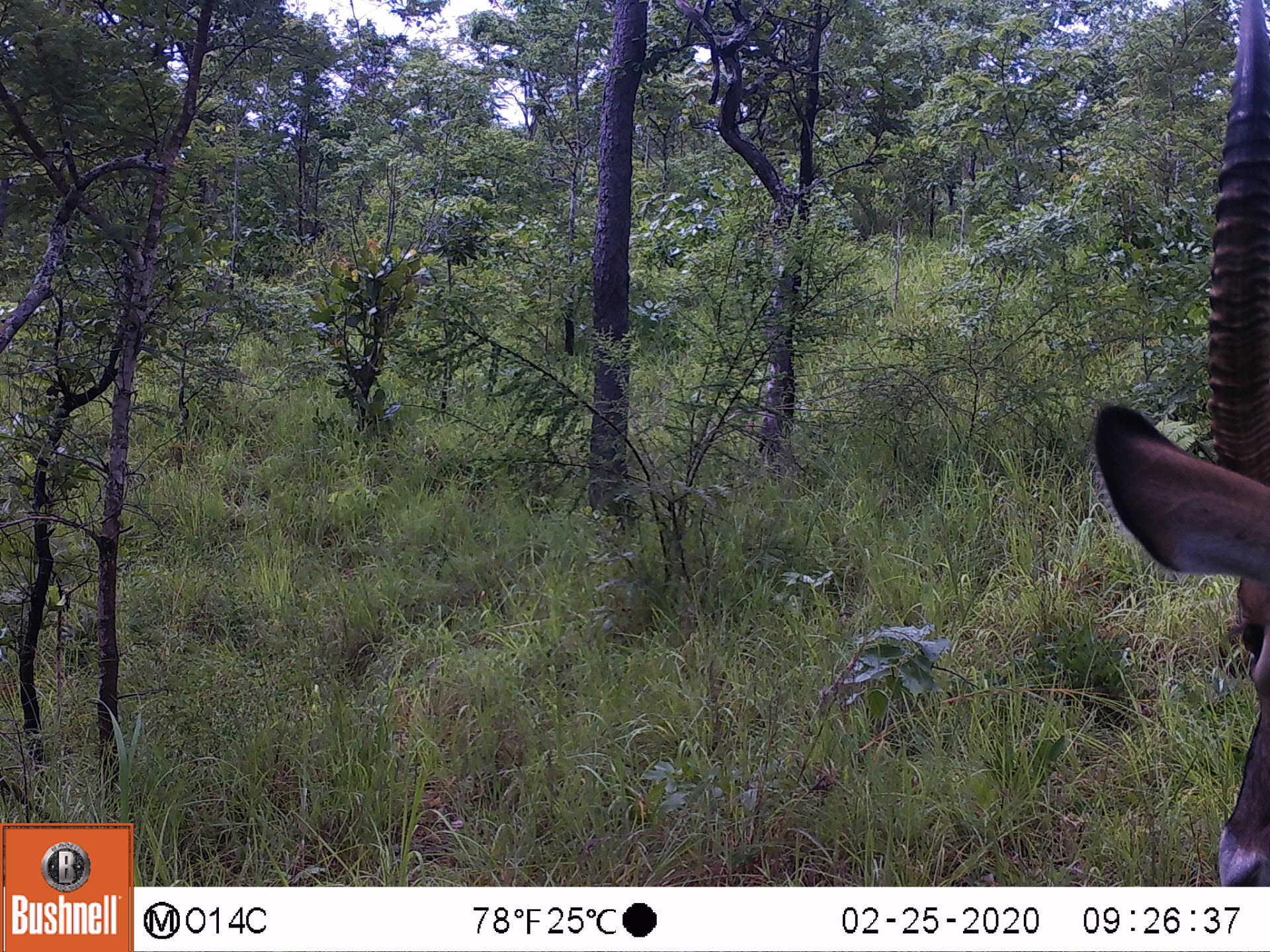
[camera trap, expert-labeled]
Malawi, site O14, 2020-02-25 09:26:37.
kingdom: Animalia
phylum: Chordata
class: Mammalia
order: Artiodactyla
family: Bovidae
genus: Kobus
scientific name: Kobus ellipsiprymnus ellipsiprymnus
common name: common waterbuck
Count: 1.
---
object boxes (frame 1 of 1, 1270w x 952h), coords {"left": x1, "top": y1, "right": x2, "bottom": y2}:
common waterbuck: {"left": 1091, "top": 0, "right": 1268, "bottom": 878}